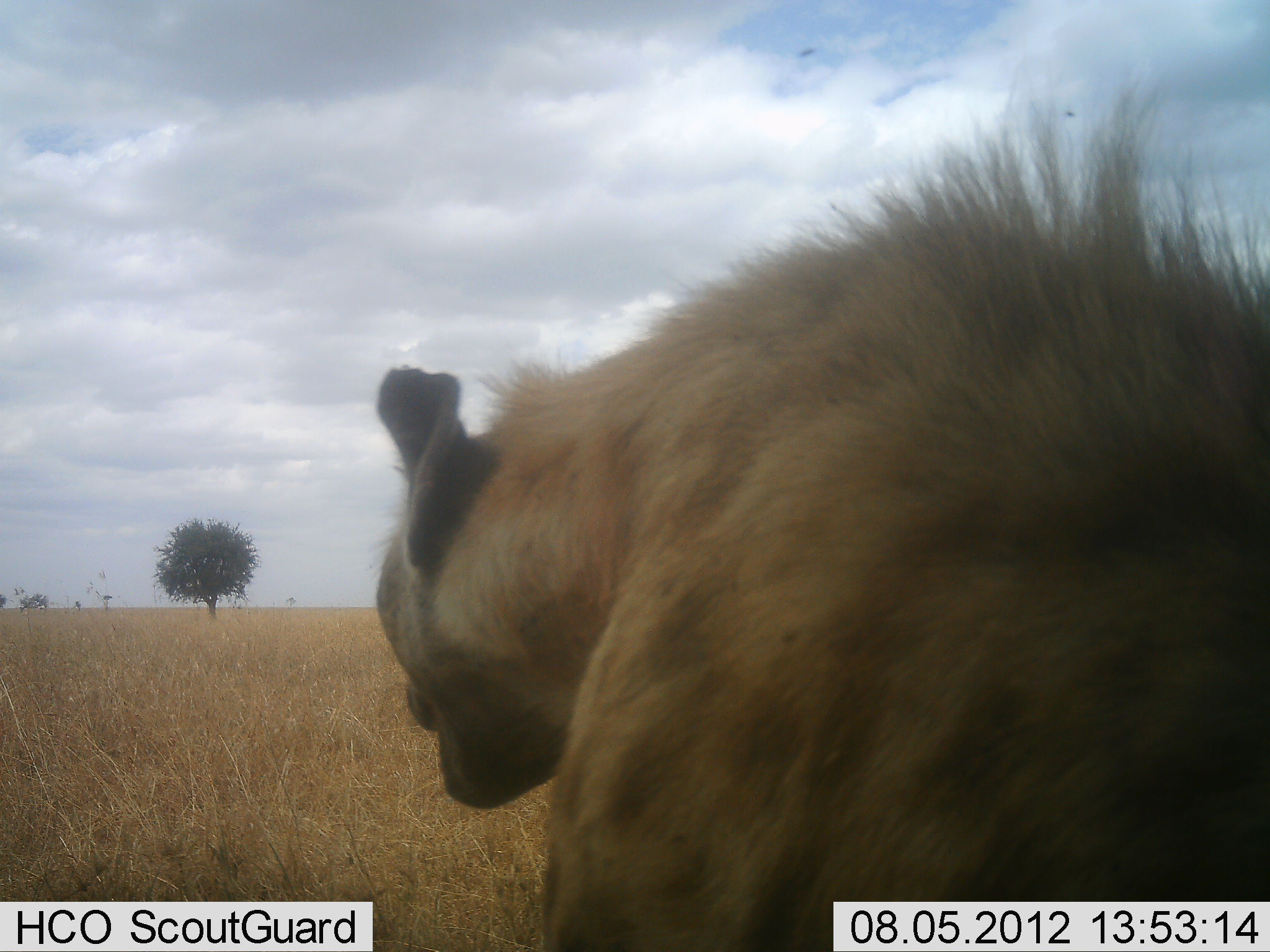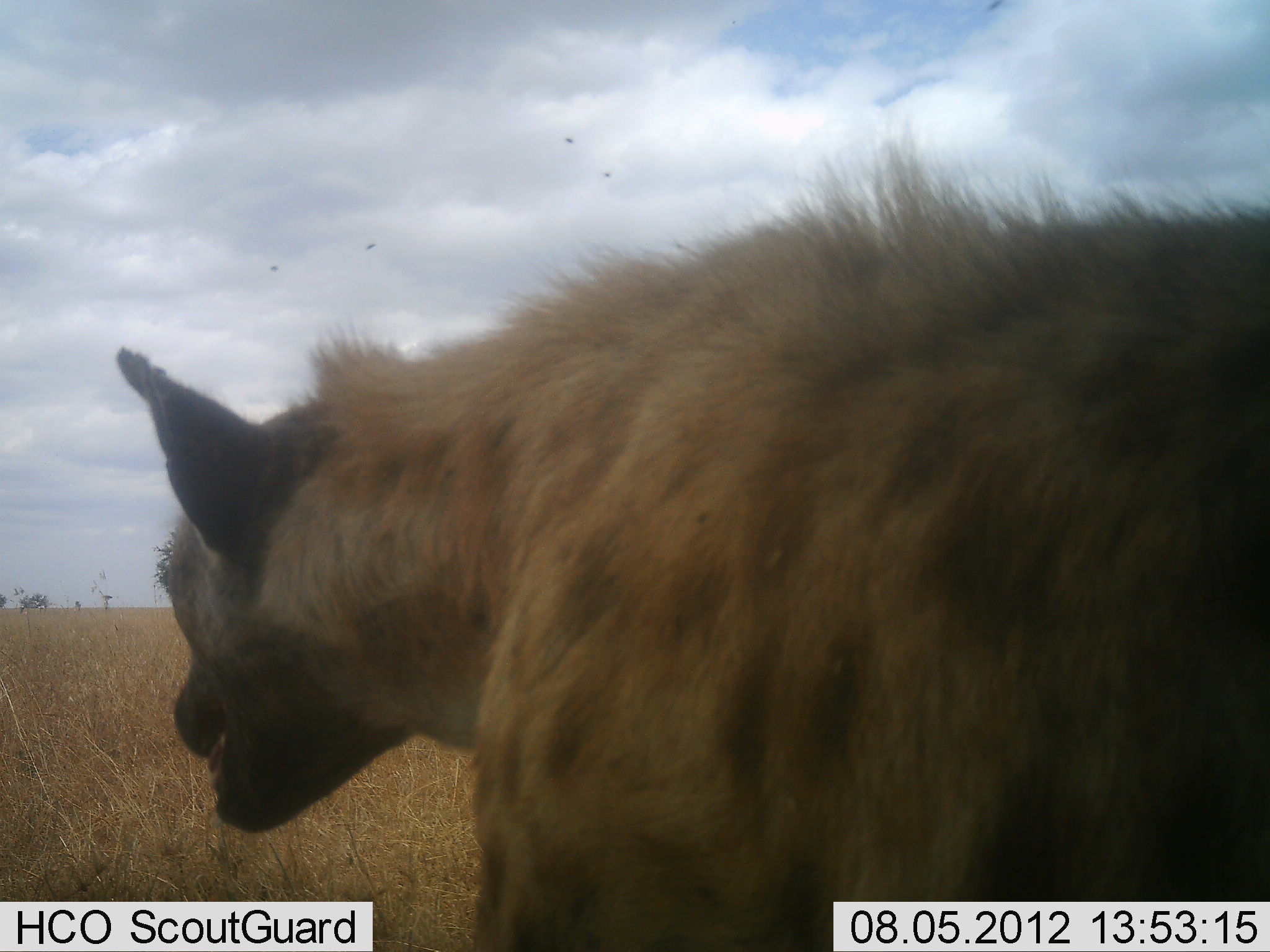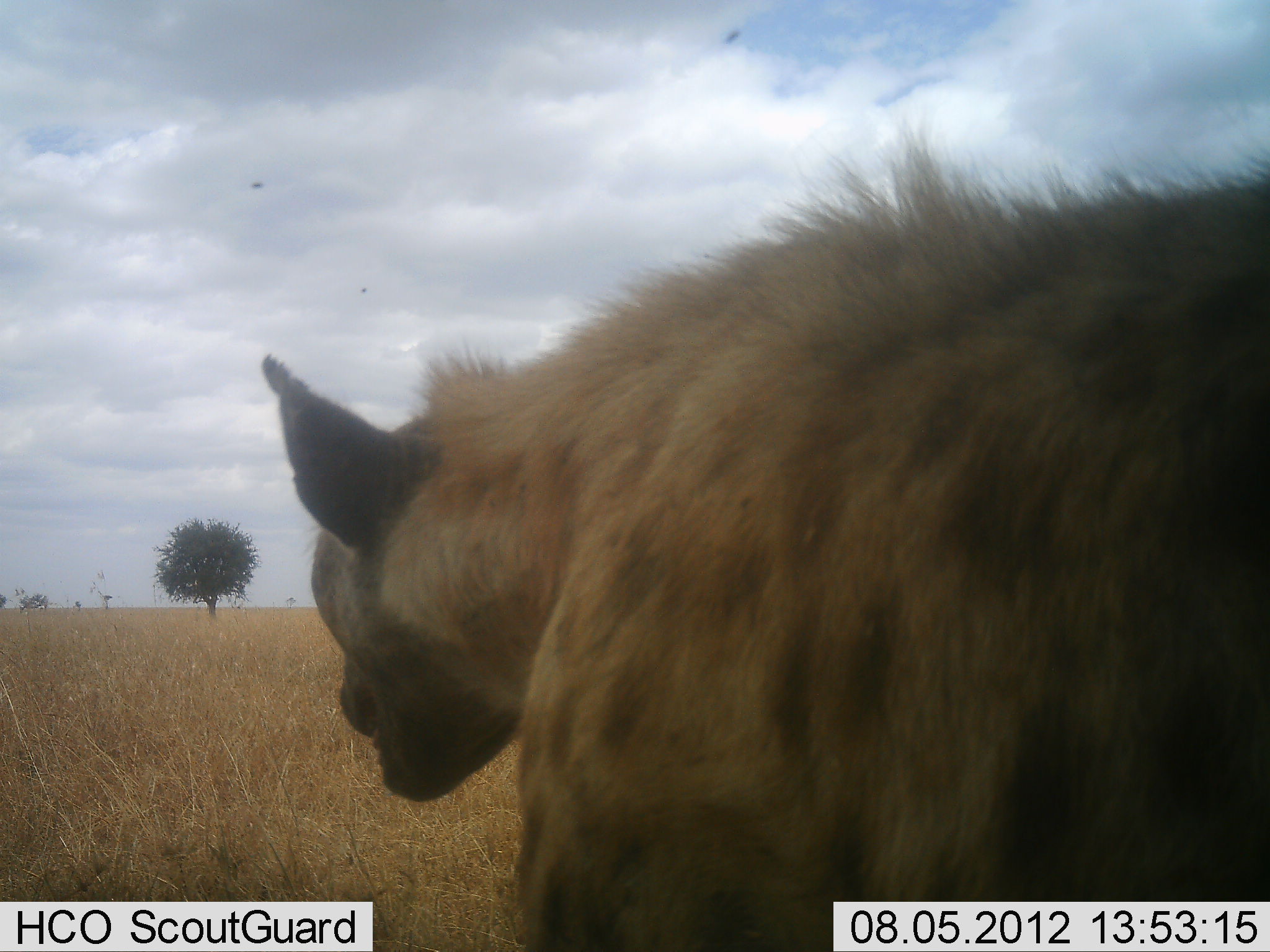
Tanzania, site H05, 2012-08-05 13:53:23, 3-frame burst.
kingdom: Animalia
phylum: Chordata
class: Mammalia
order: Carnivora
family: Hyaenidae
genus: Crocuta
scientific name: Crocuta crocuta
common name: spotted hyena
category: hyenaspotted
Hyenaspotted (spotted hyena) (Crocuta crocuta), count 1. Behavior (volunteer vote fractions): standing 80%, resting 10%, moving 10%, interacting 0%. Young present (vote fraction): 0%. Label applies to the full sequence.